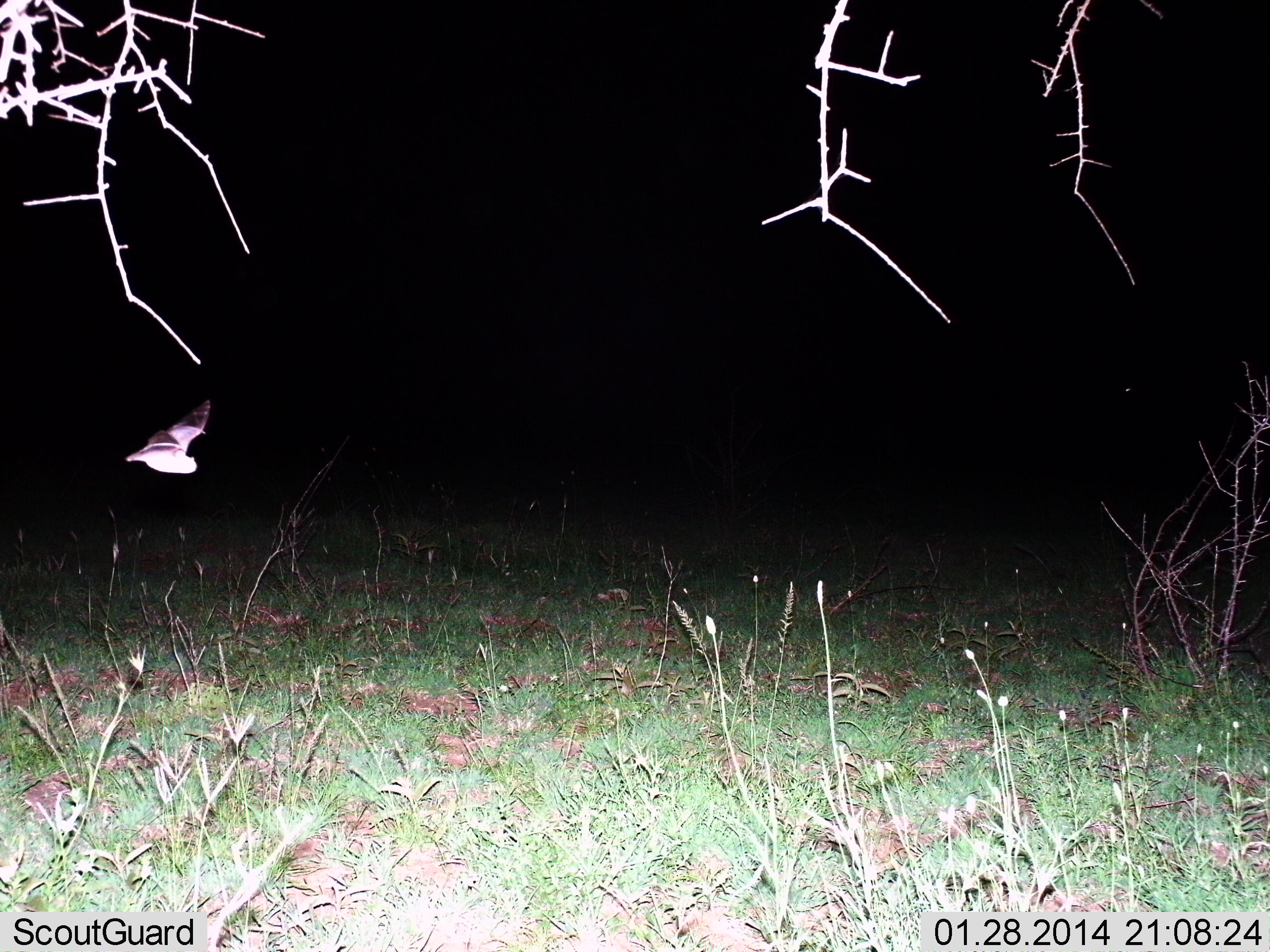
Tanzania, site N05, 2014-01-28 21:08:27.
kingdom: Animalia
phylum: Chordata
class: Mammalia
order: Chiroptera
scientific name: Chiroptera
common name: bat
Bat (Chiroptera), count 1. Behavior (volunteer vote fractions): standing 0%, resting 0%, moving 100%, interacting 0%. Young present (vote fraction): 0%. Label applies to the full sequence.